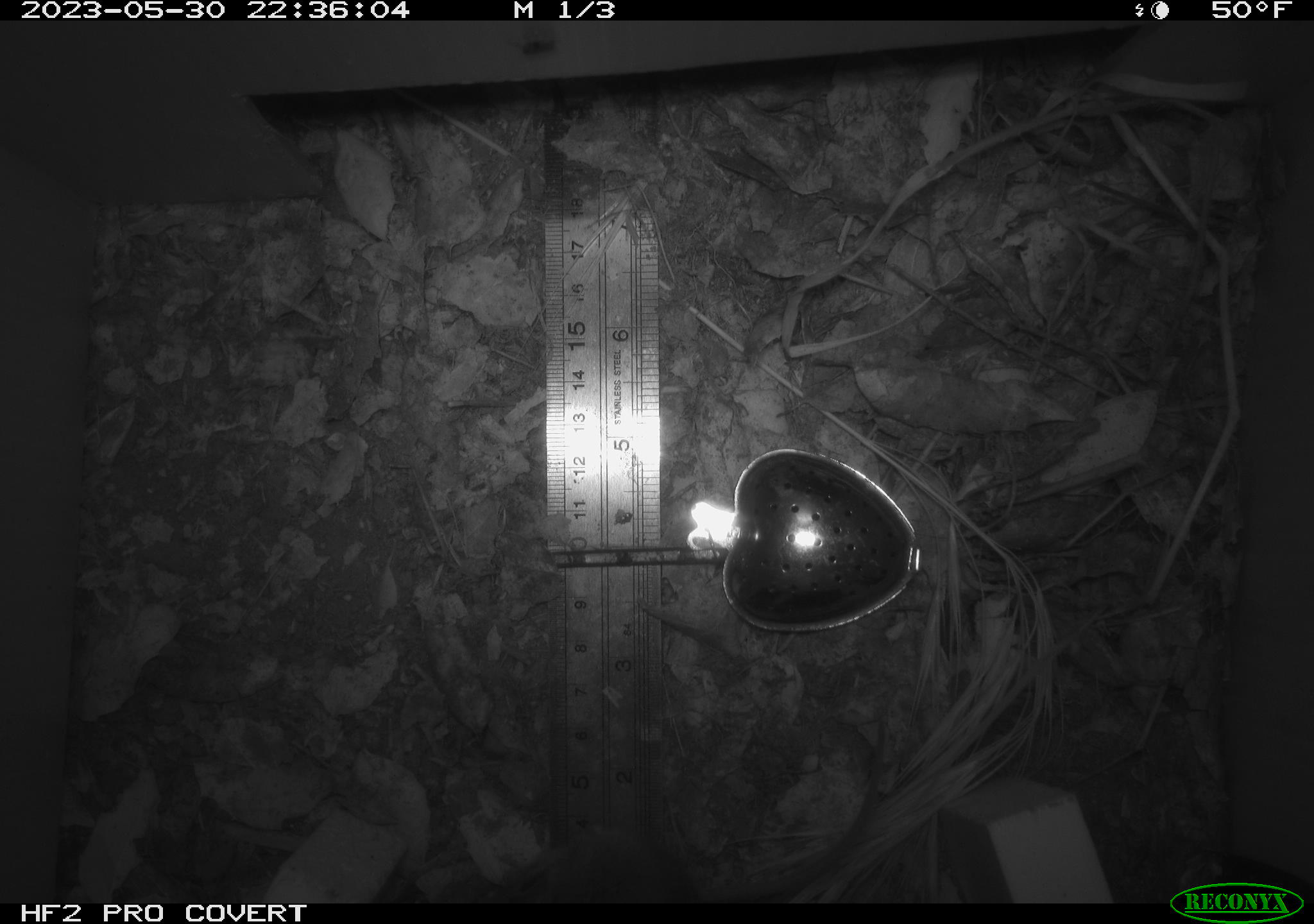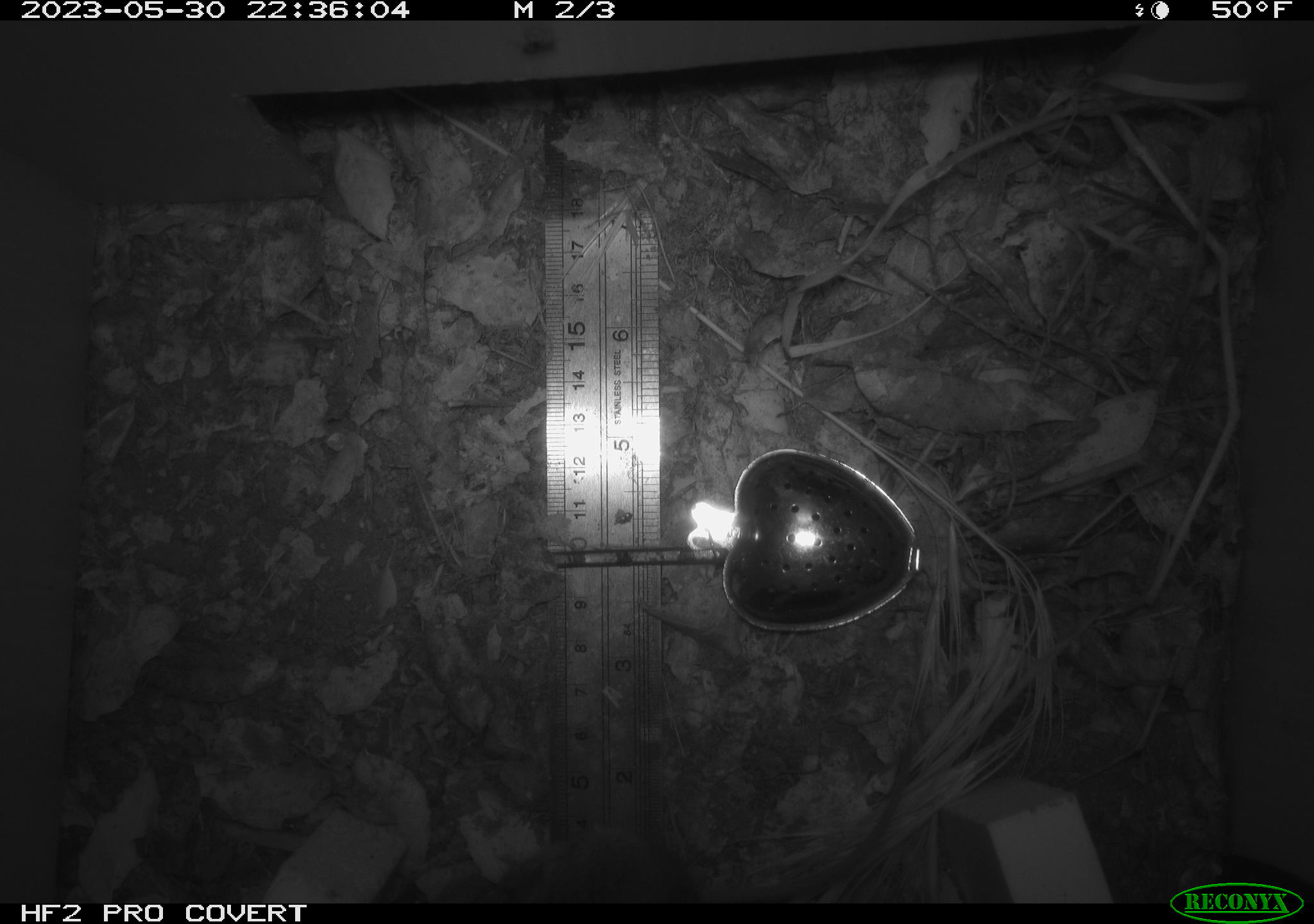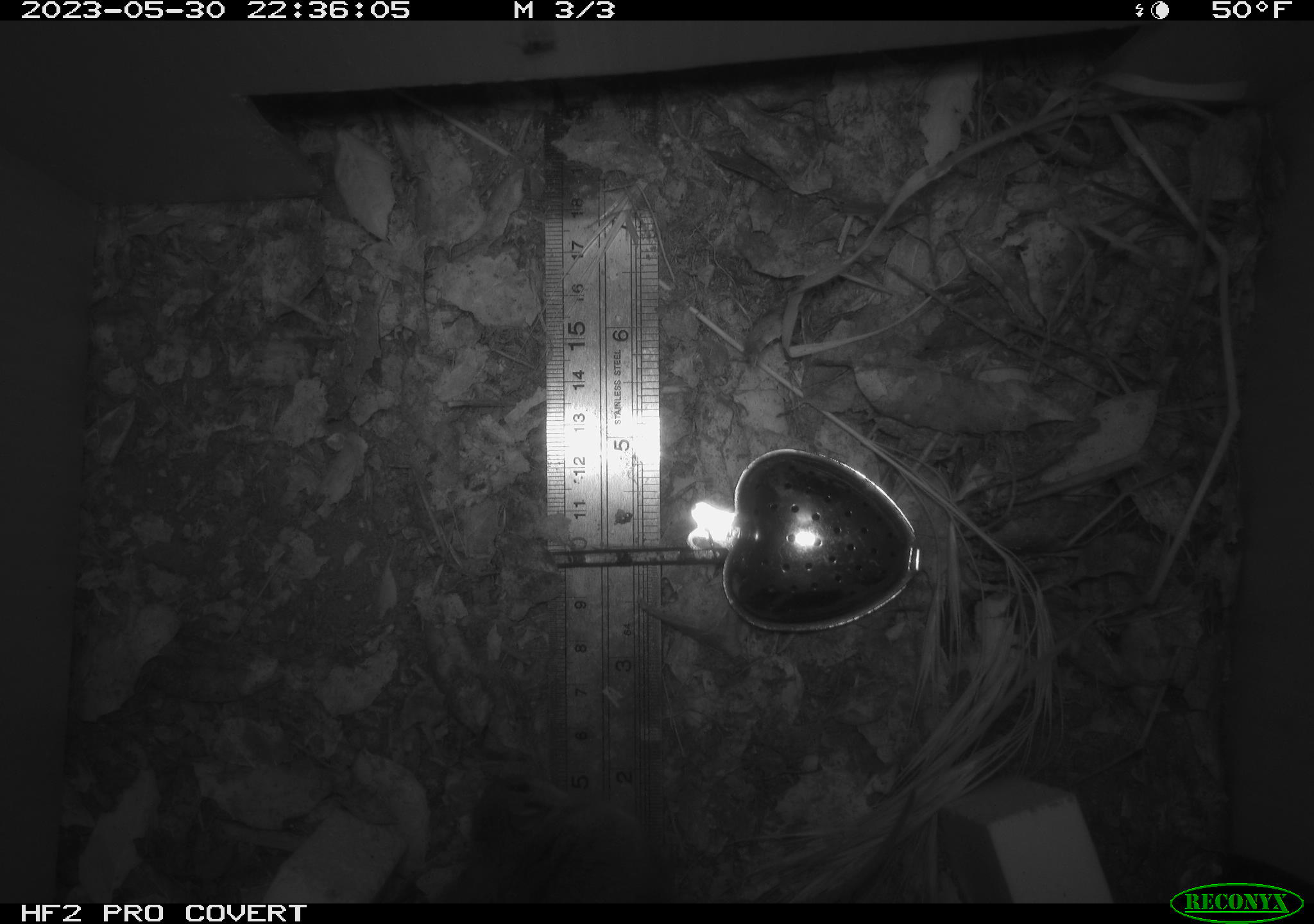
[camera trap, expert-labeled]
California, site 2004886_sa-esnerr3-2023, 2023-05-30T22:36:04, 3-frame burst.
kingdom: Animalia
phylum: Chordata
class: Mammalia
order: Rodentia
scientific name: Rodentia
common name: mouse species